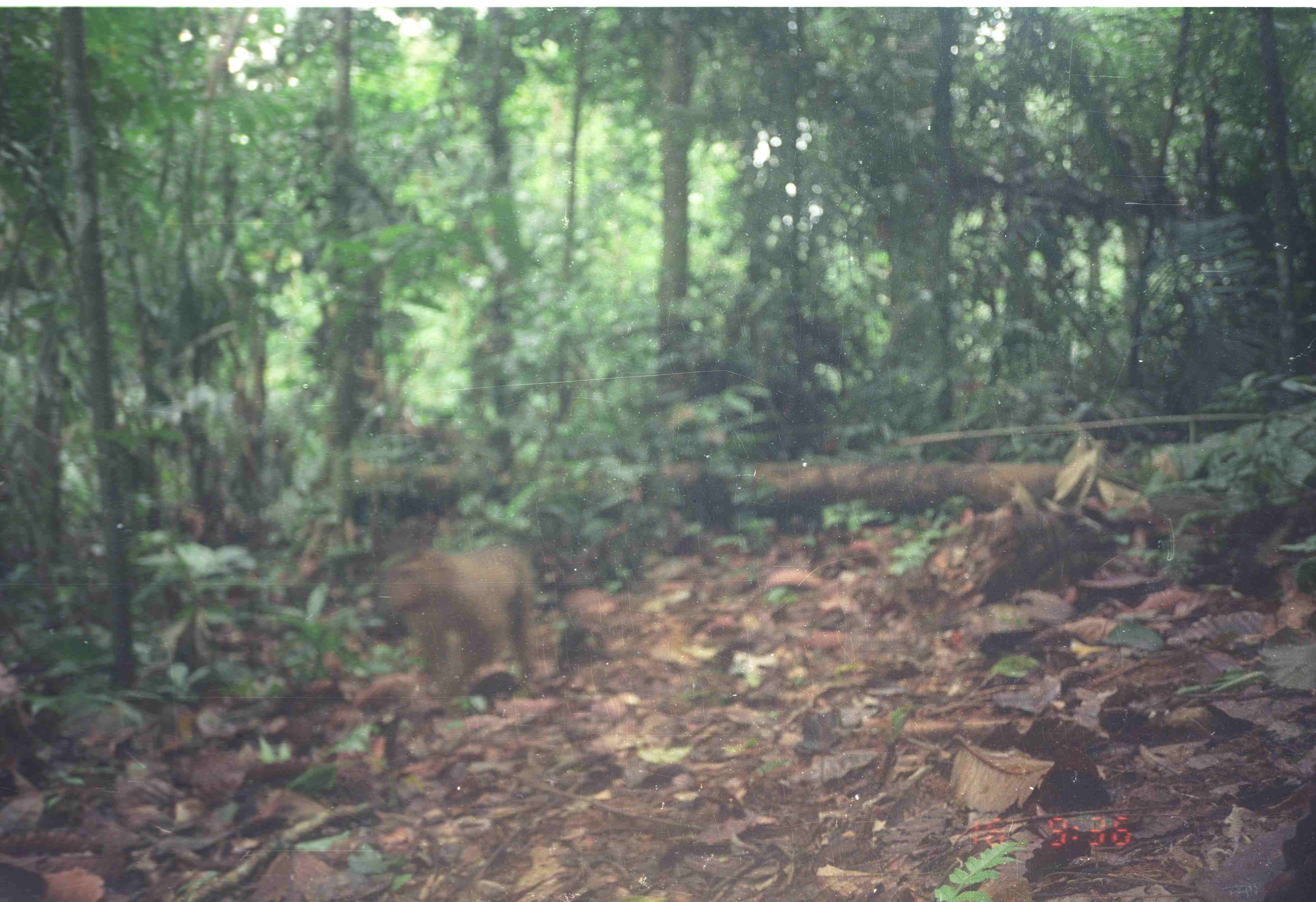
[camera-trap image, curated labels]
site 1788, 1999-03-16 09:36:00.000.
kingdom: Animalia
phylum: Chordata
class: Mammalia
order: Primates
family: Cercopithecidae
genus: Macaca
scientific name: Macaca nemestrina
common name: southern pig-tailed macaque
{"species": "Macaca nemestrina (southern pig-tailed macaque)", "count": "1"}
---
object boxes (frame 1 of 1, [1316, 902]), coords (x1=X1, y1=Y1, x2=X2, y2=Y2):
macaca nemestrina: (x1=379, y1=540, x2=535, y2=724)